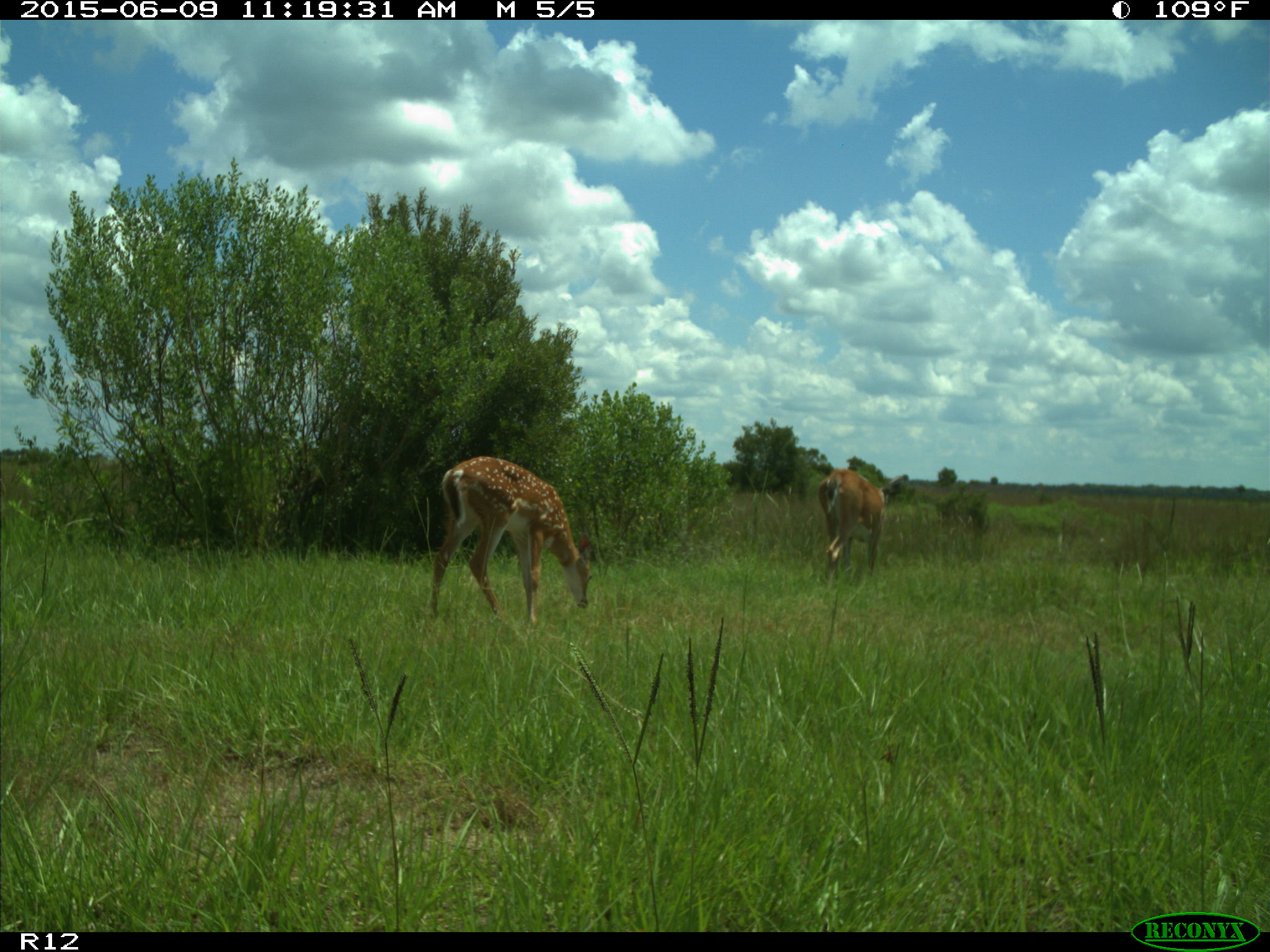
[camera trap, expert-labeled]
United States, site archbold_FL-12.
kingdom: Animalia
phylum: Chordata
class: Mammalia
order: Artiodactyla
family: Cervidae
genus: Odocoileus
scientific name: Odocoileus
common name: deer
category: unidentified deer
Unidentified deer (deer) (Odocoileus).